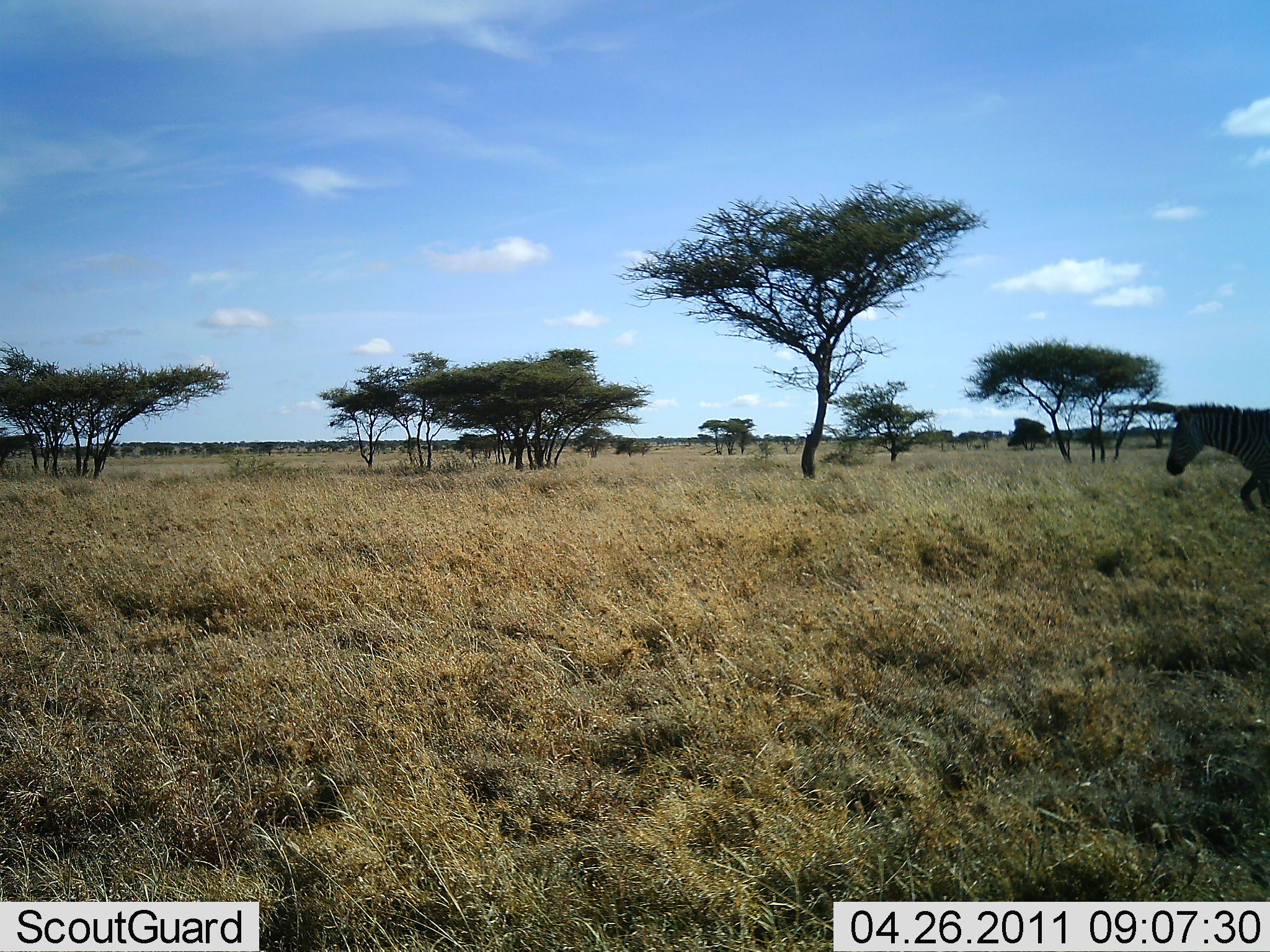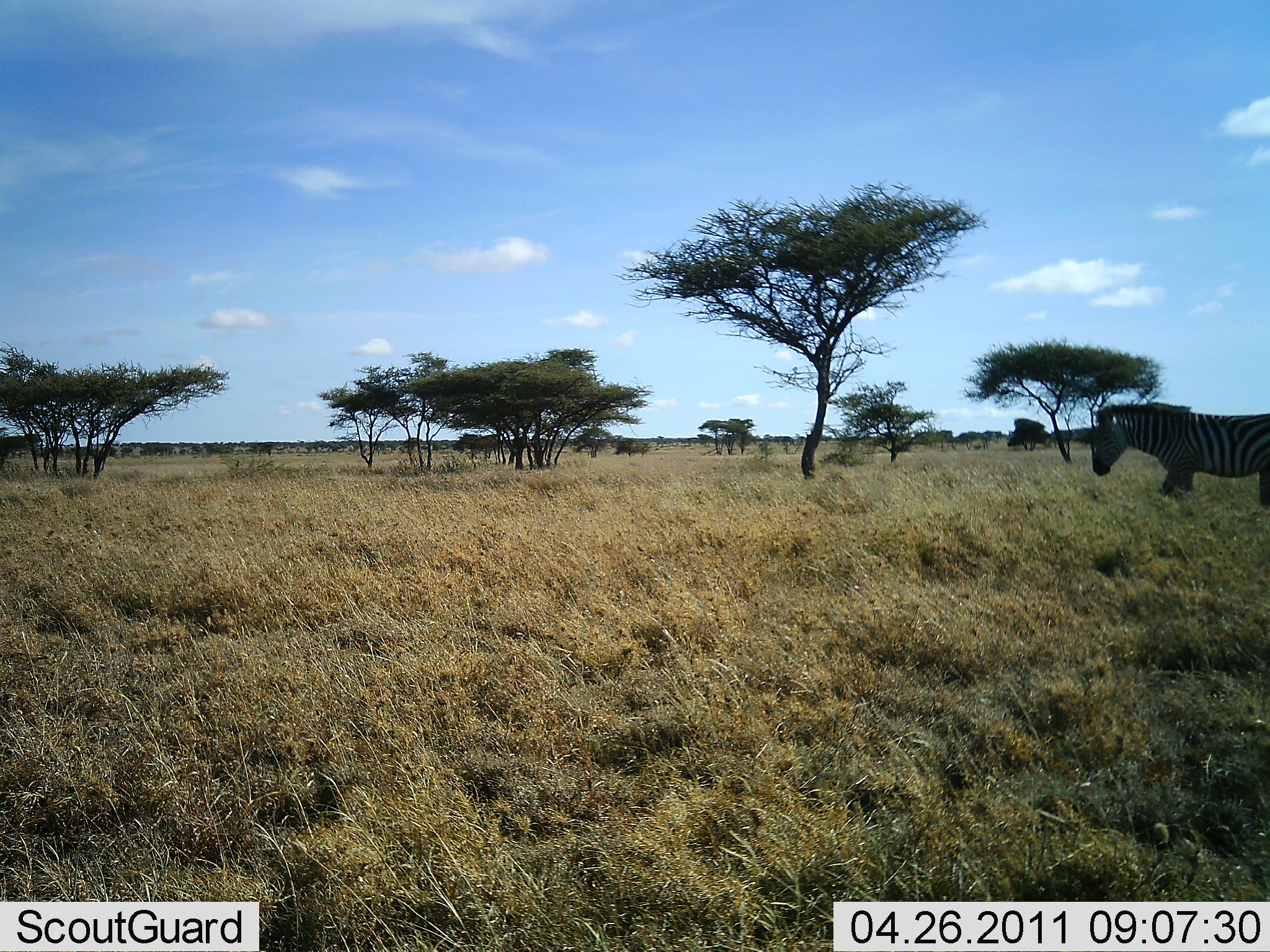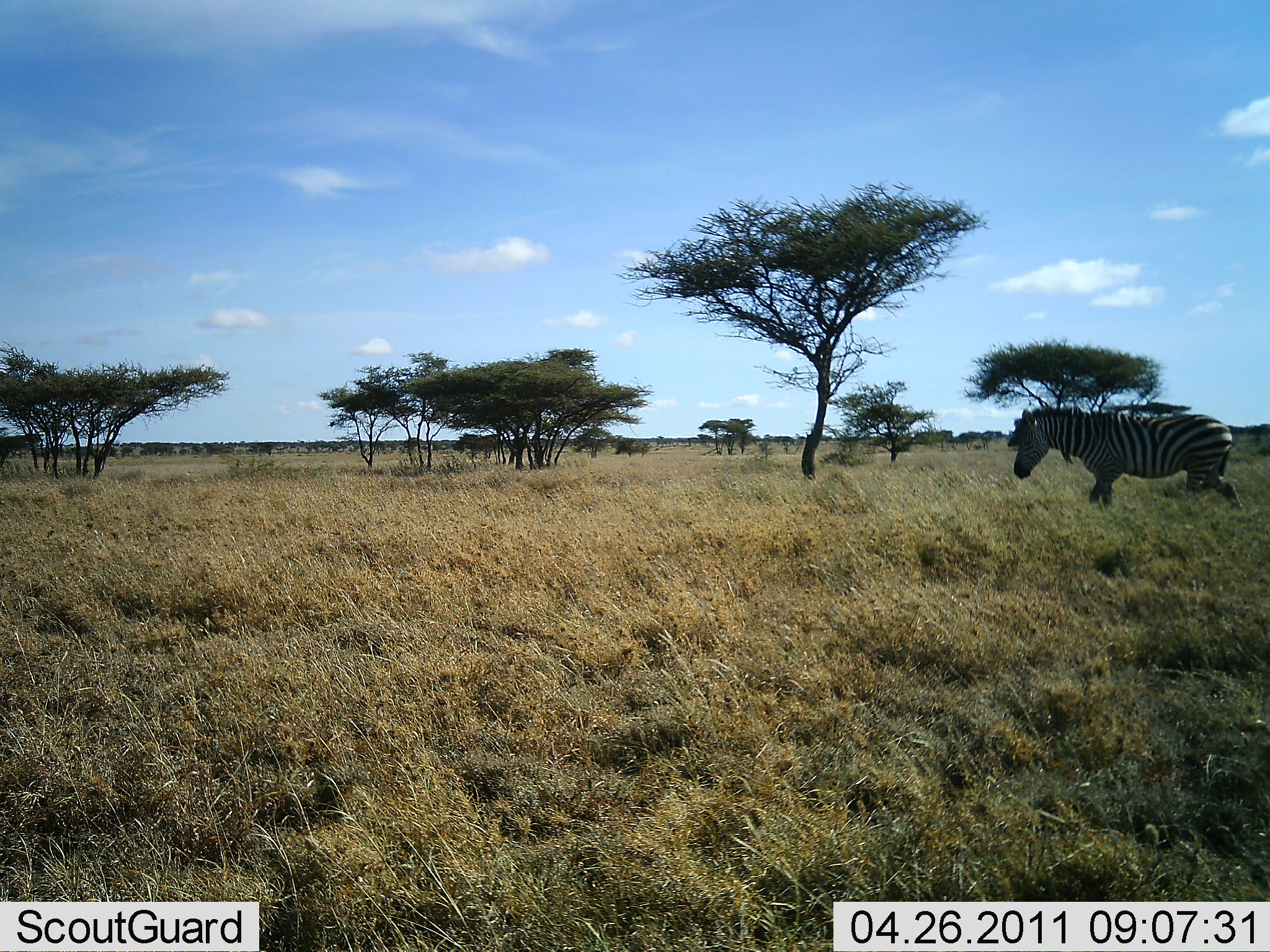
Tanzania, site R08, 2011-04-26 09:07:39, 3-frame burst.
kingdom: Animalia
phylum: Chordata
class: Mammalia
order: Perissodactyla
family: Equidae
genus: Equus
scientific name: Equus quagga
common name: plains zebra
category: zebra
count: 1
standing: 9%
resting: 0%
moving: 91%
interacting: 0%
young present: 0%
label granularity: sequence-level